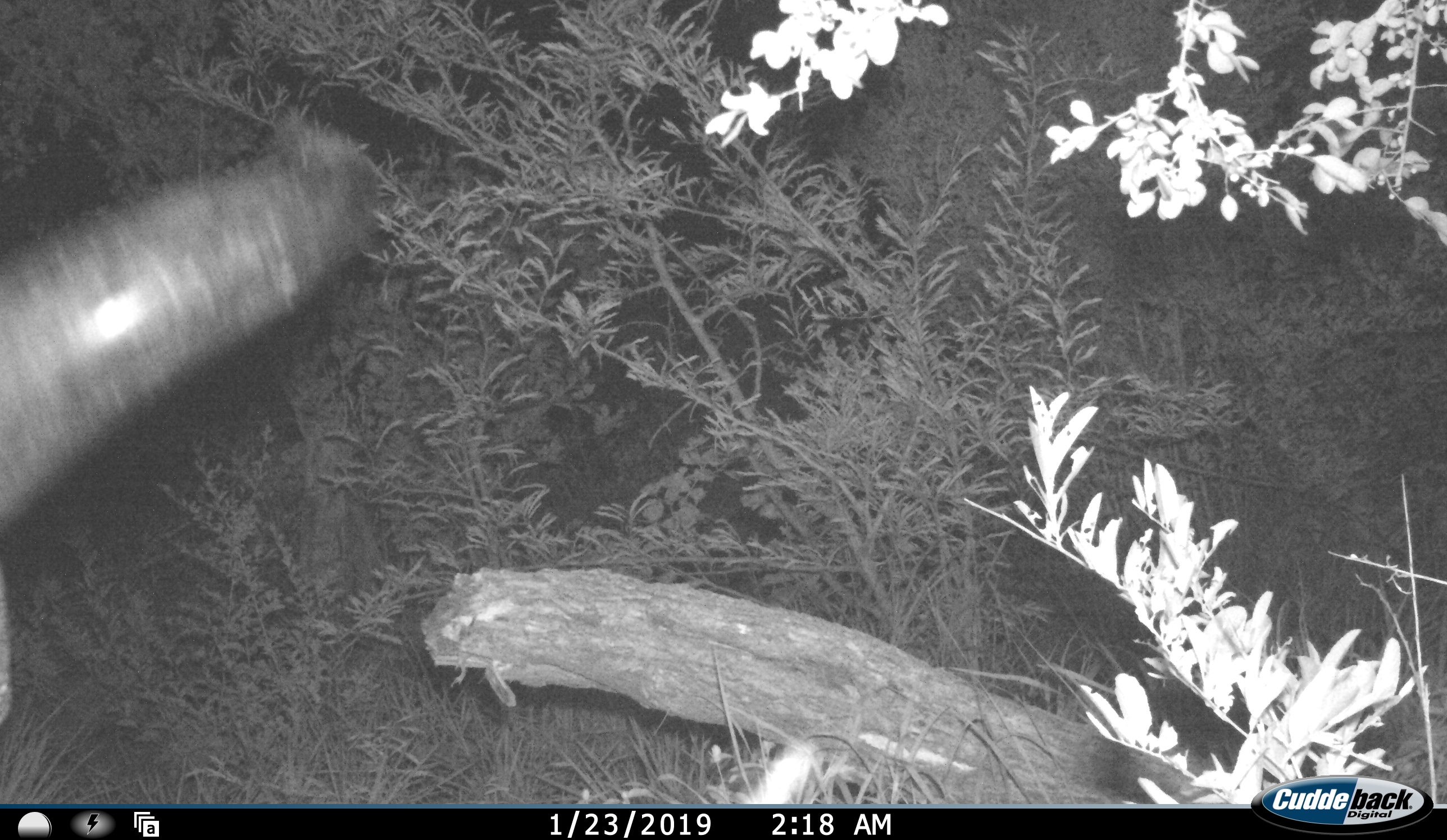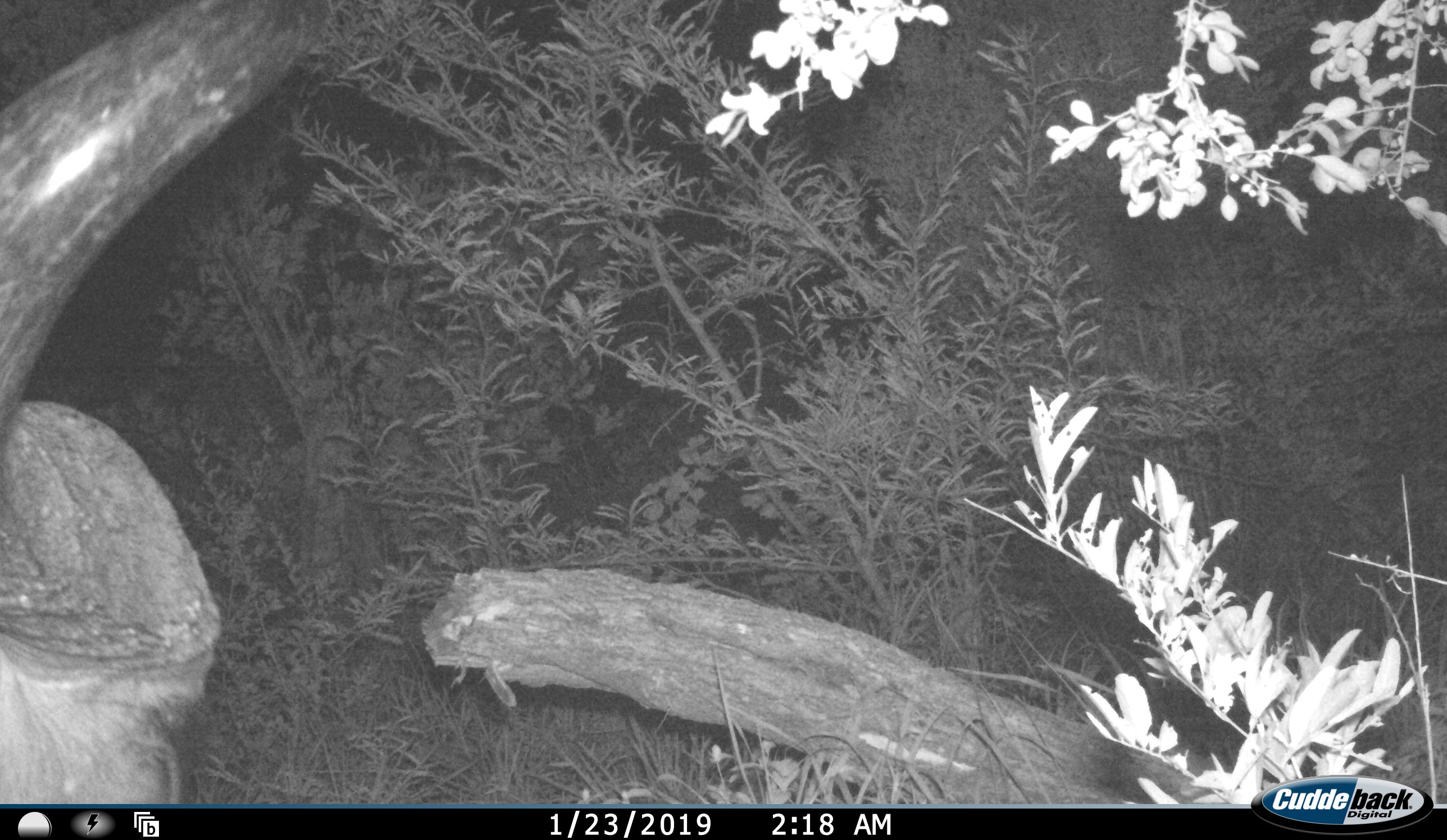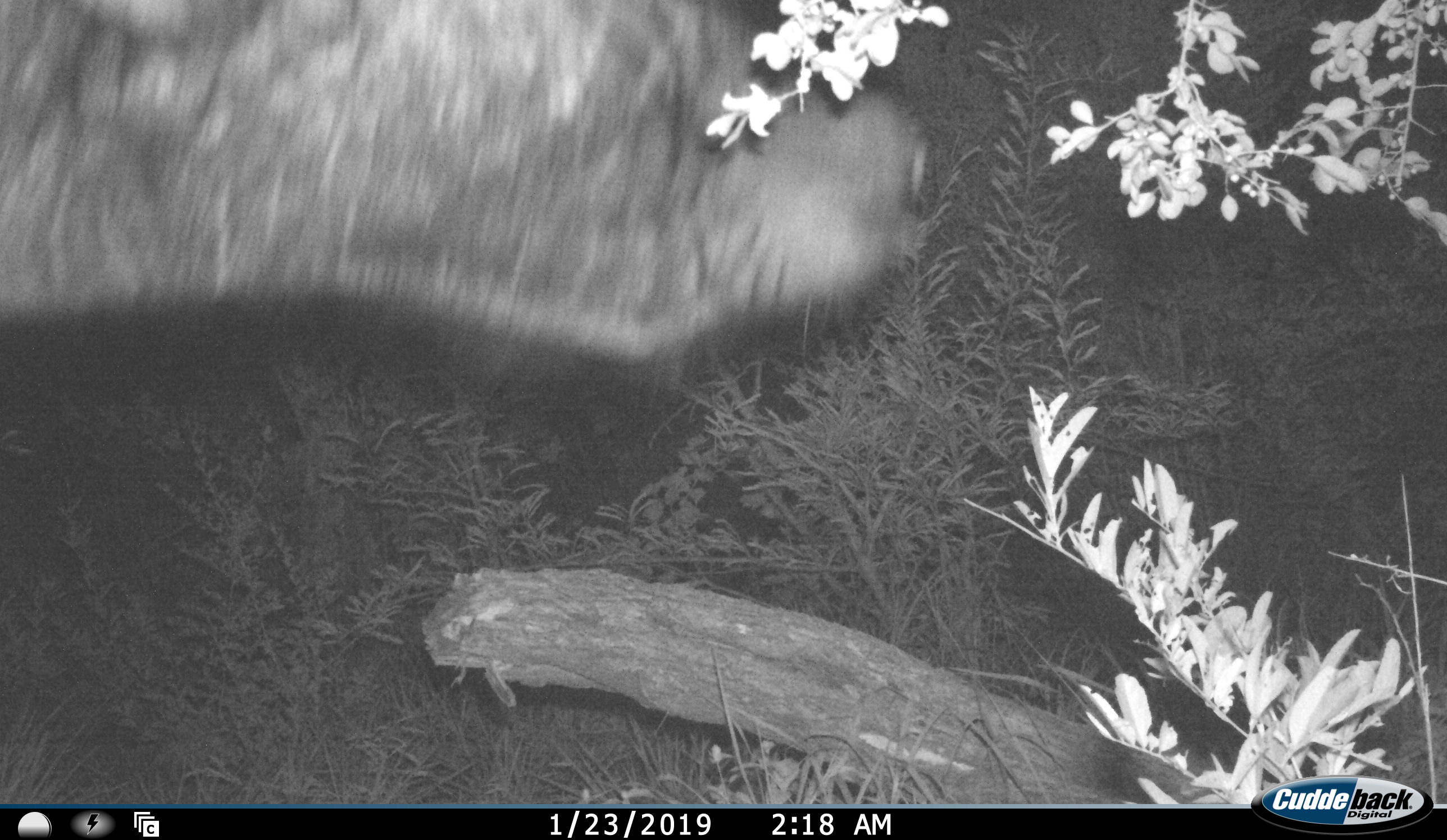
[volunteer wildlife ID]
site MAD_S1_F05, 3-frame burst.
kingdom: Animalia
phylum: Chordata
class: Mammalia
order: Artiodactyla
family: Bovidae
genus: Syncerus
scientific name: Syncerus caffer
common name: african buffalo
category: buffalo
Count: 1.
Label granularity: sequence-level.